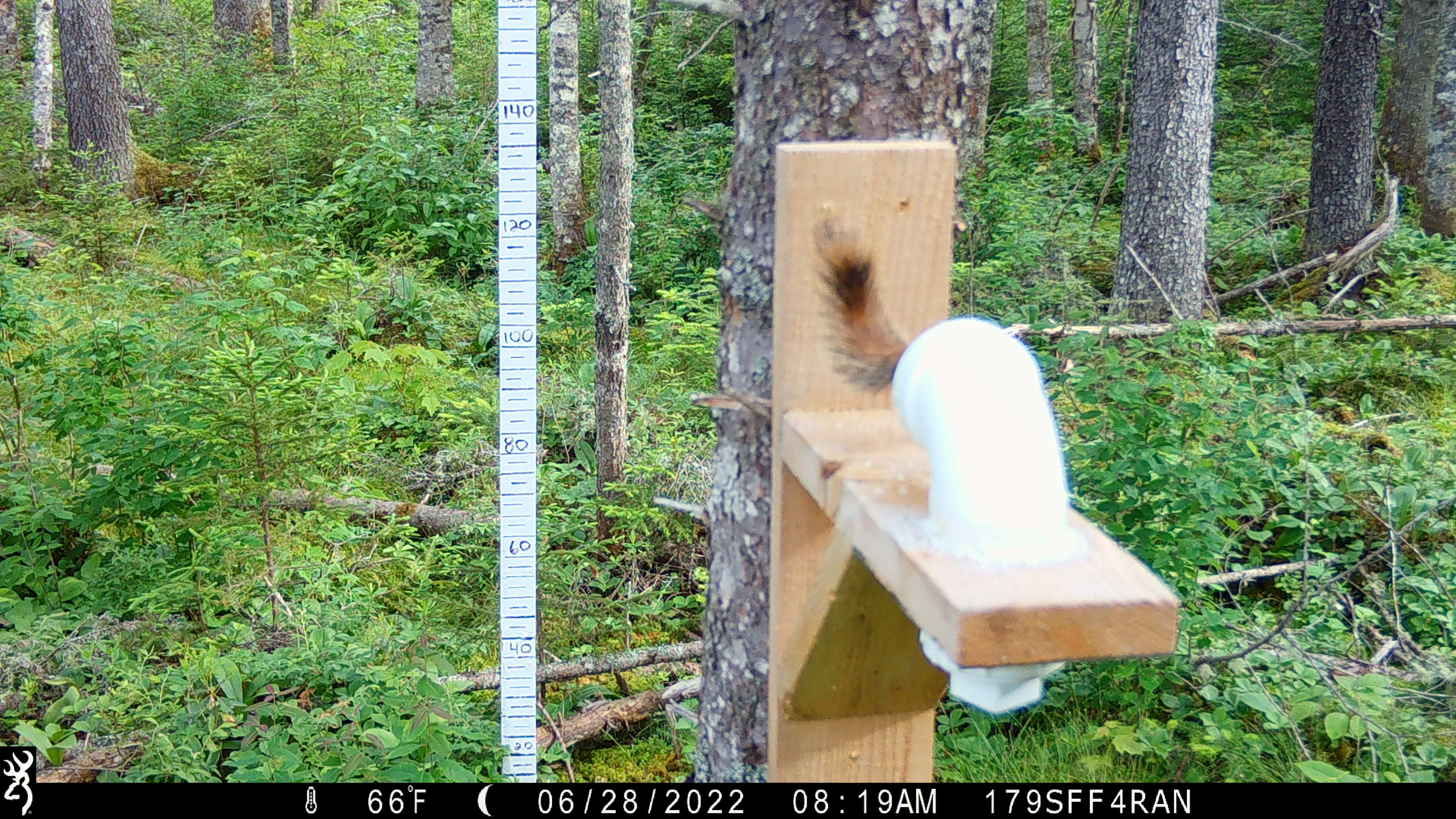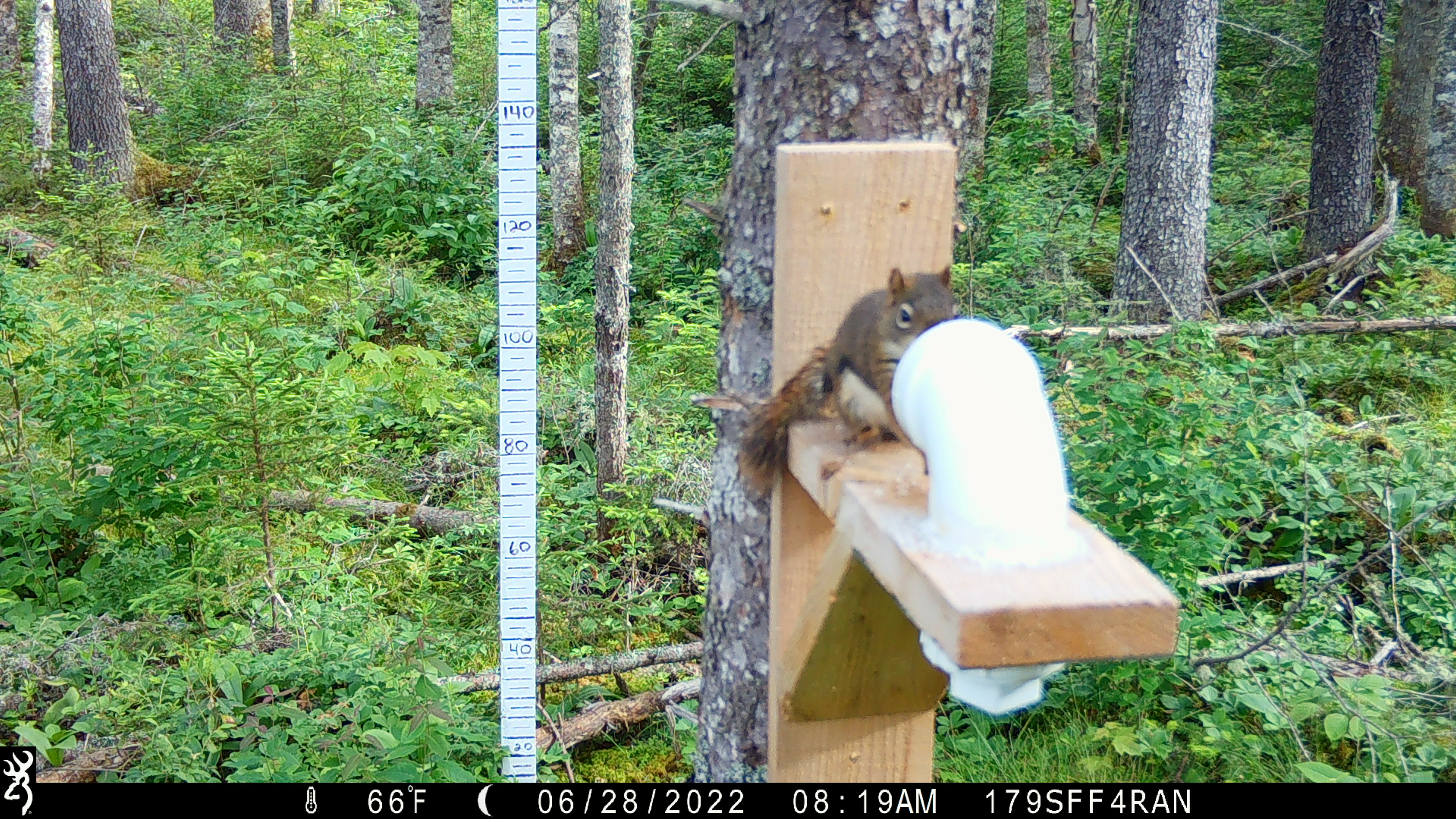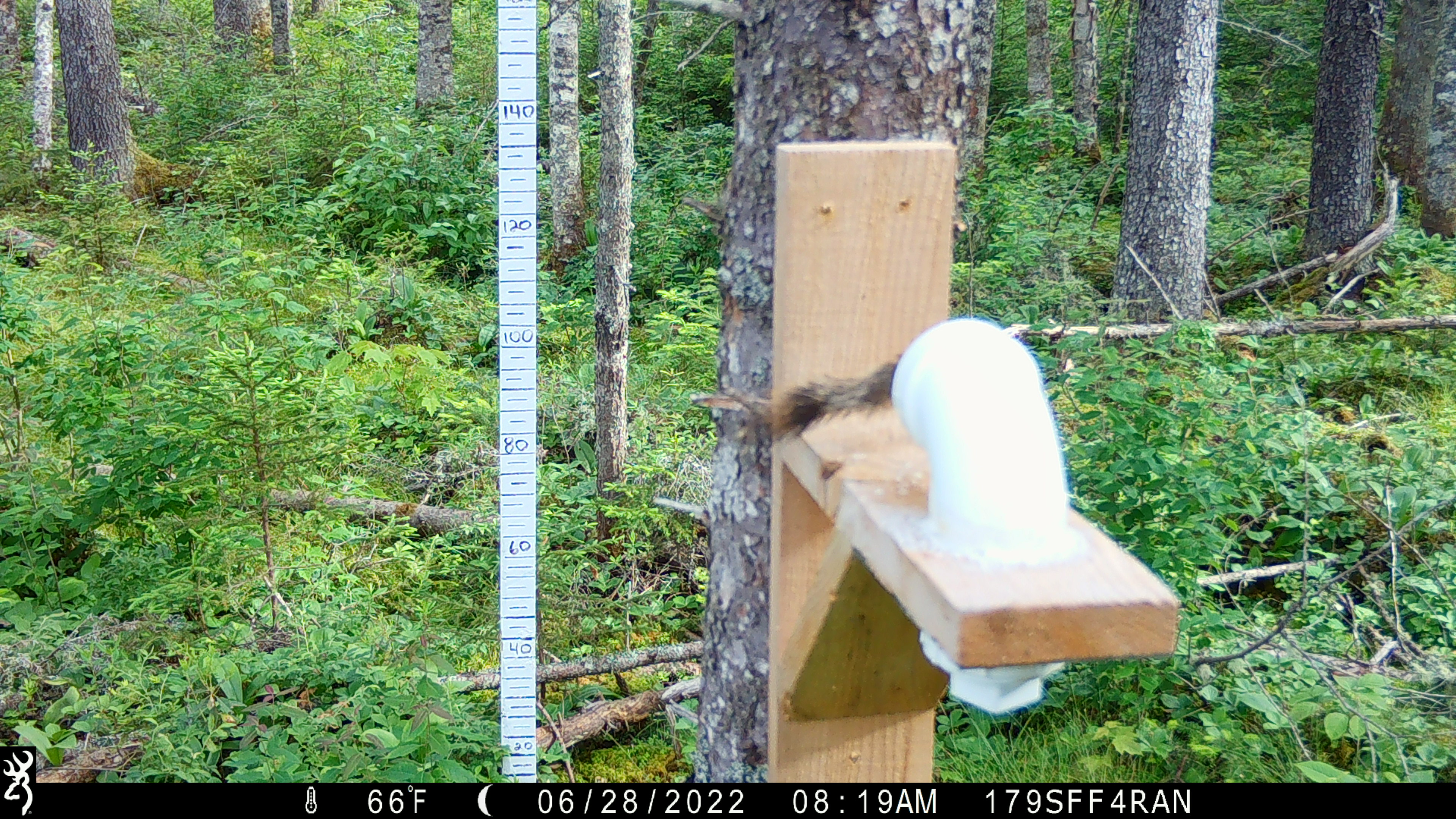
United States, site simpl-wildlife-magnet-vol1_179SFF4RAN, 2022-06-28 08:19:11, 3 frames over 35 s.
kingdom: Animalia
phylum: Chordata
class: Mammalia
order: Rodentia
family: Sciuridae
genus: Tamiasciurus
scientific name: Tamiasciurus hudsonicus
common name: red squirrel